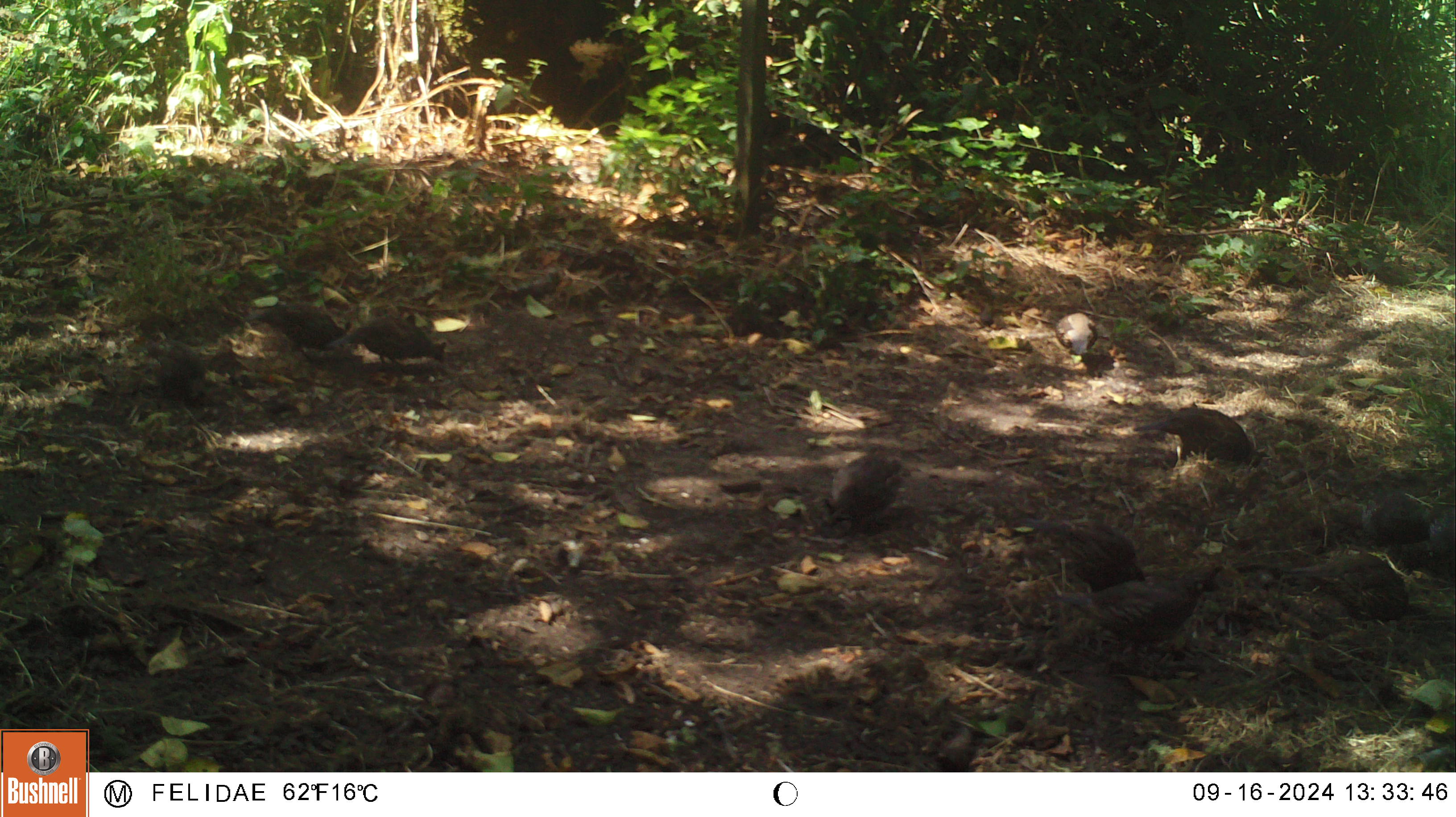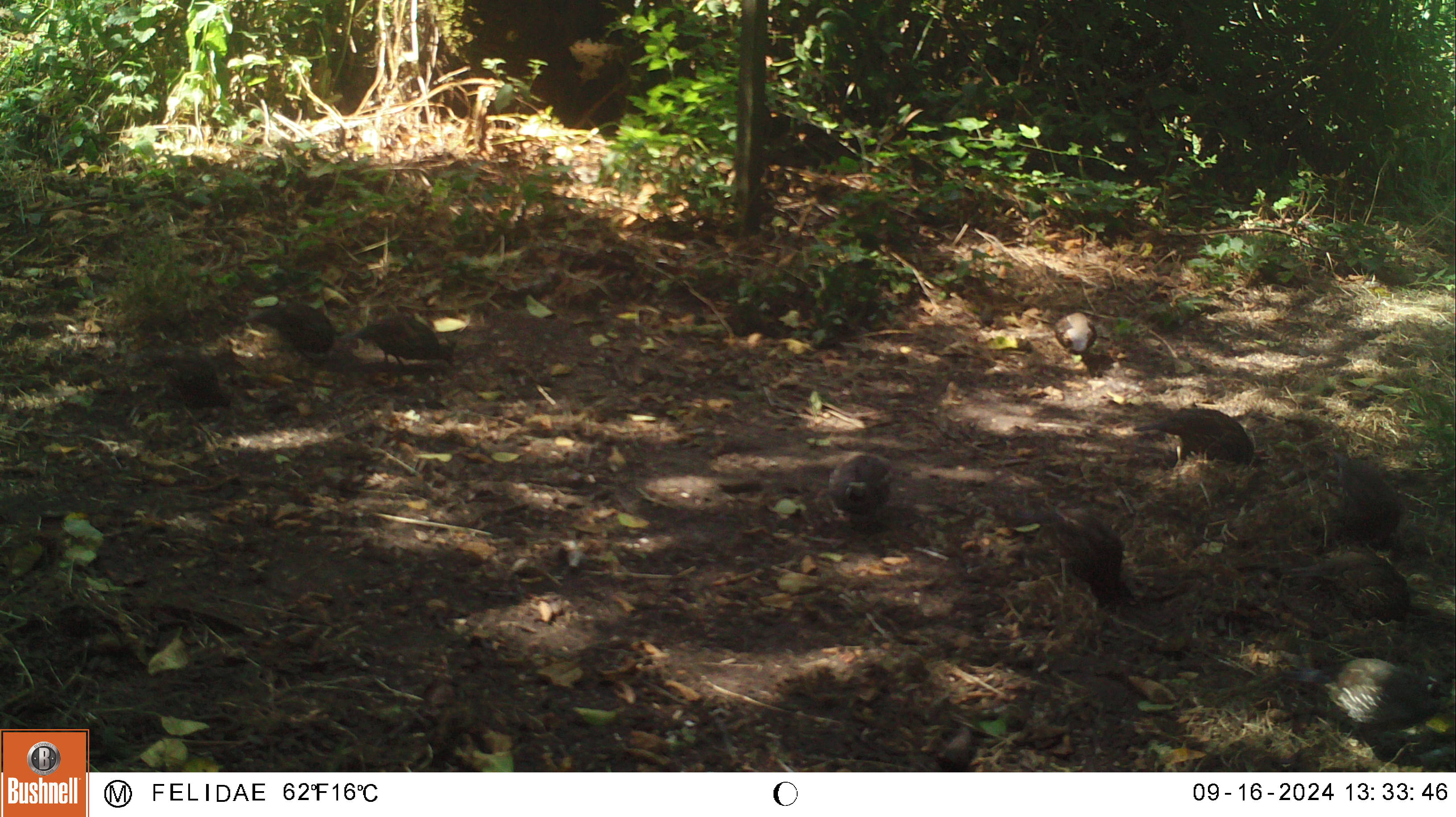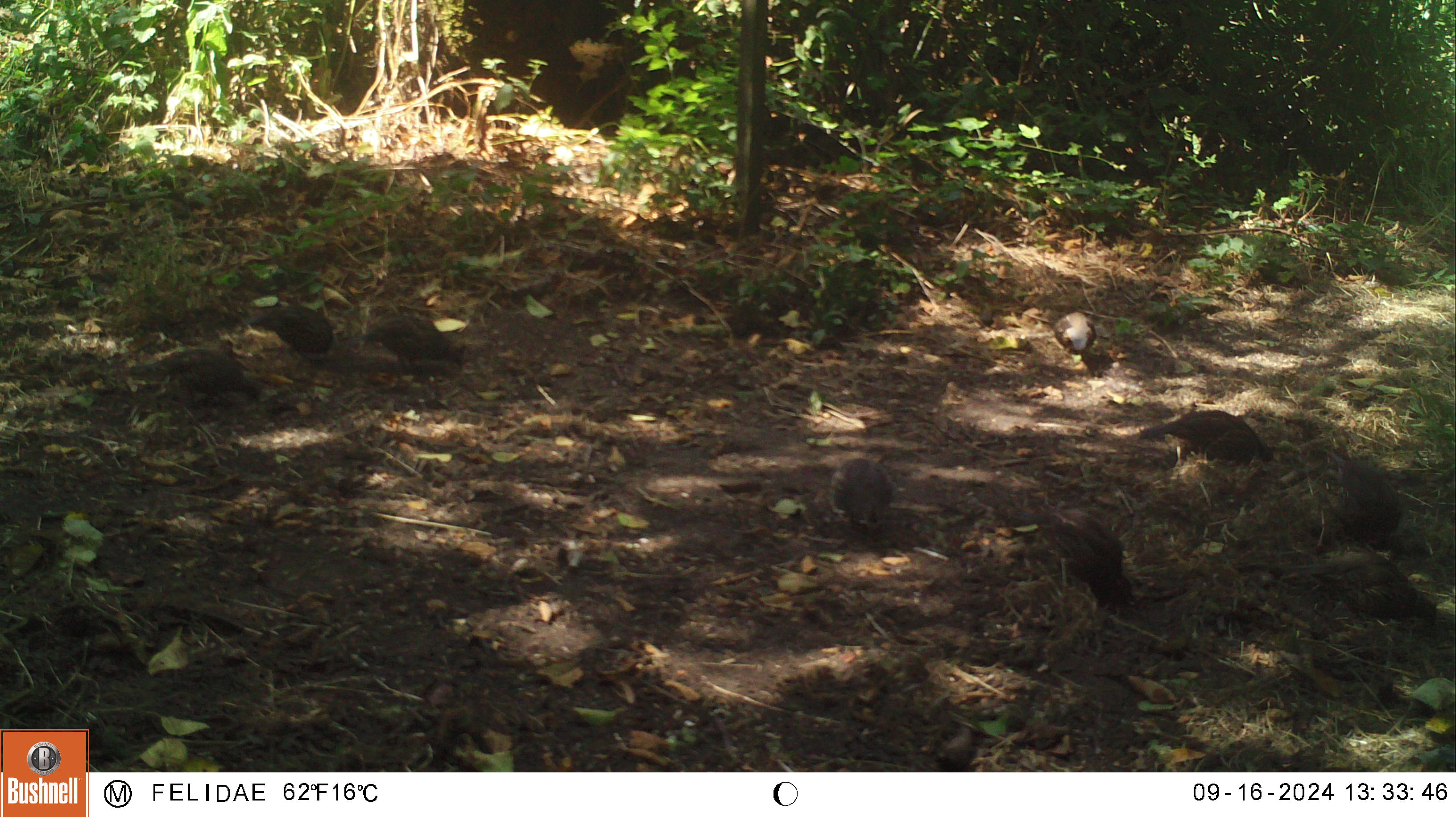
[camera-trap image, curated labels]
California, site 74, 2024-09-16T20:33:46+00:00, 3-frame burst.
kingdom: Animalia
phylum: Chordata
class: Aves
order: Galliformes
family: Odontophoridae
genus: Callipepla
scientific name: Callipepla californica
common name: california quail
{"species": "california quail (Callipepla californica)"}